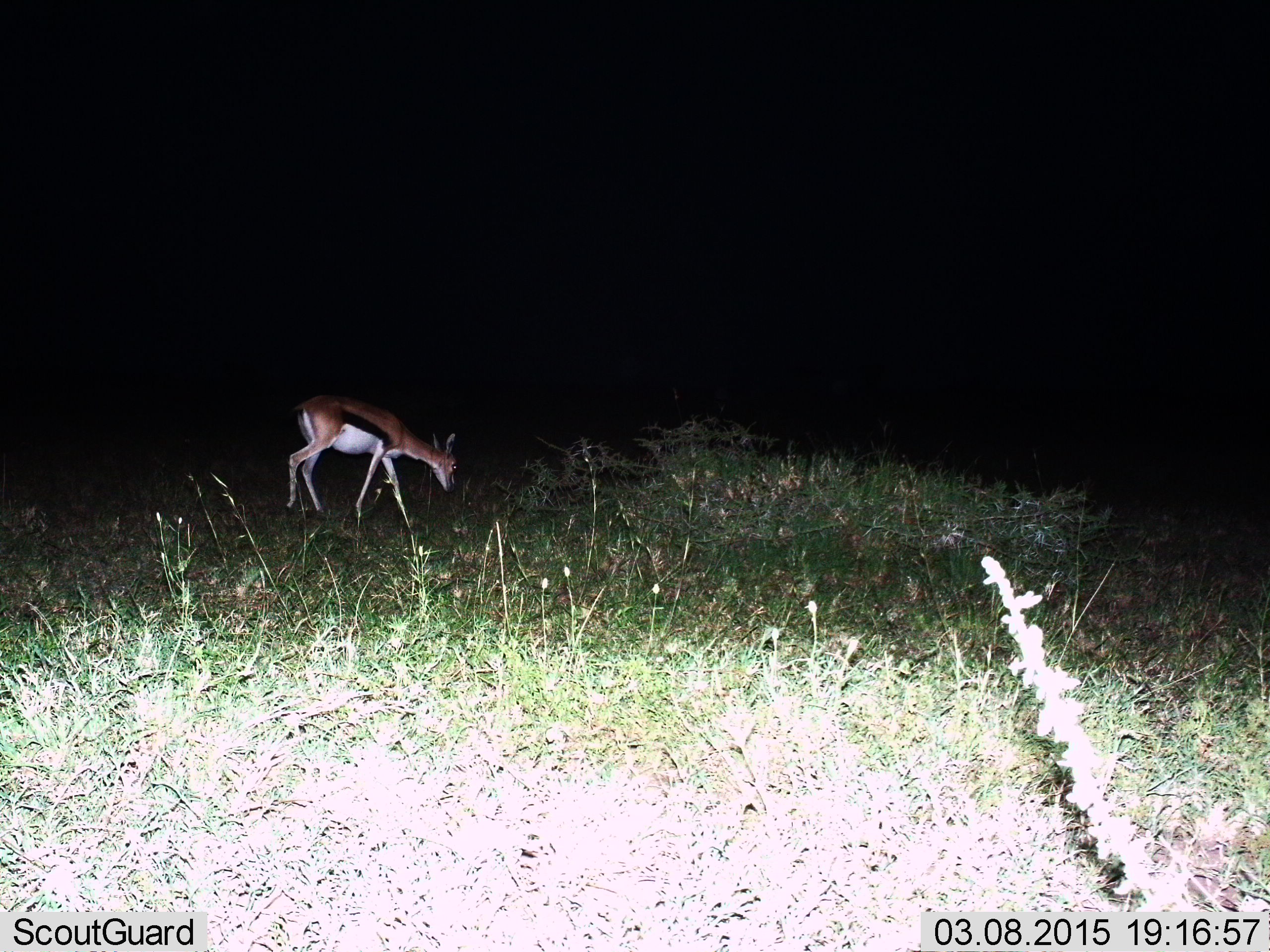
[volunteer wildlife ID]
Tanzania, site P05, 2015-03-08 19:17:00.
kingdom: Animalia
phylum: Chordata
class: Mammalia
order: Artiodactyla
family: Bovidae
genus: Eudorcas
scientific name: Eudorcas thomsonii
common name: thomson's gazelle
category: gazellethomsons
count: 1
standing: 30%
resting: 0%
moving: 10%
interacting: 0%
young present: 0%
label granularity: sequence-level